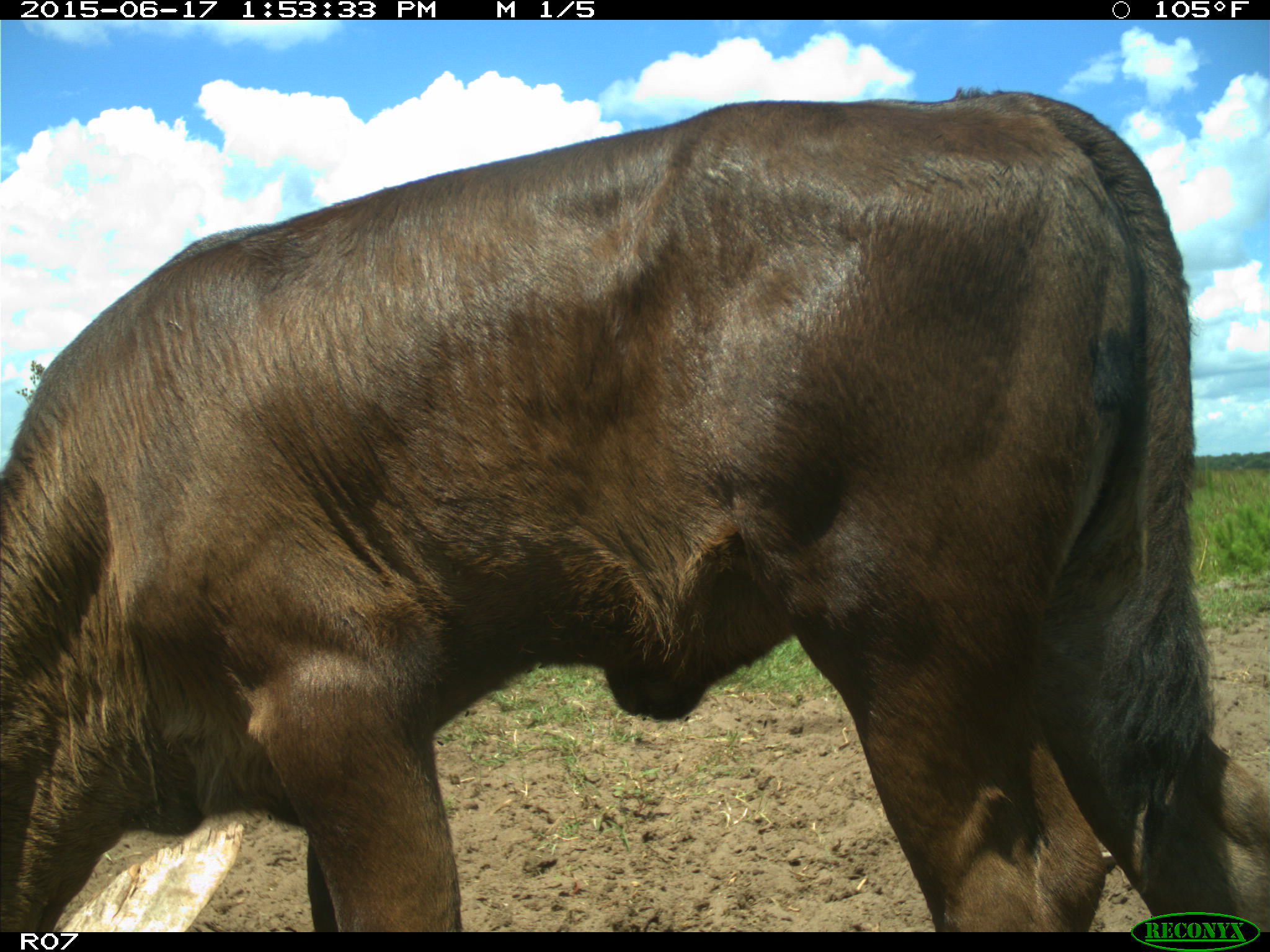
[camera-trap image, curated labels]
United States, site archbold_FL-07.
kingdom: Animalia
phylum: Chordata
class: Mammalia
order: Artiodactyla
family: Bovidae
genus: Bos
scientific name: Bos taurus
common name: domestic cow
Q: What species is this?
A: Bos taurus (domestic cow).